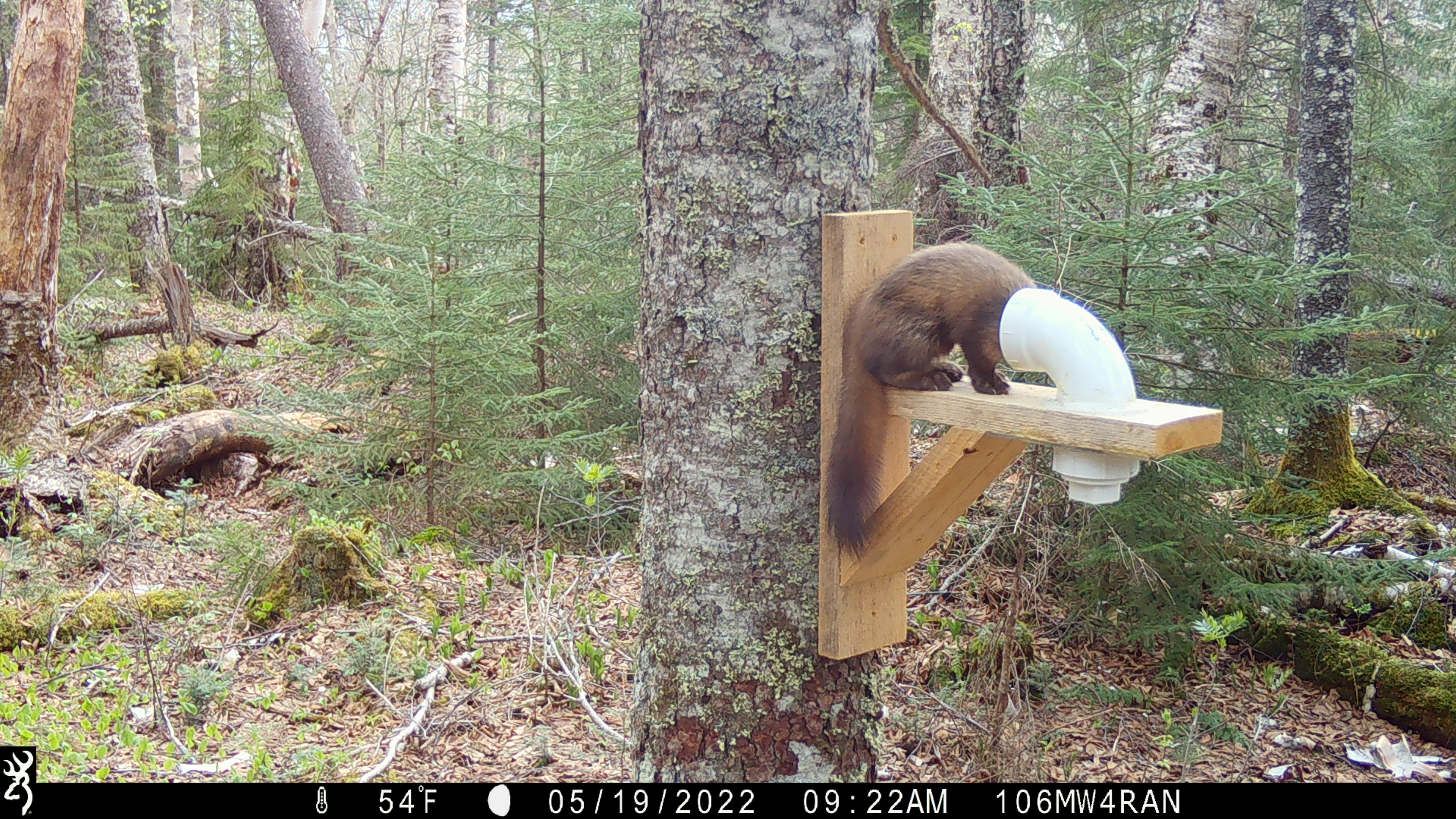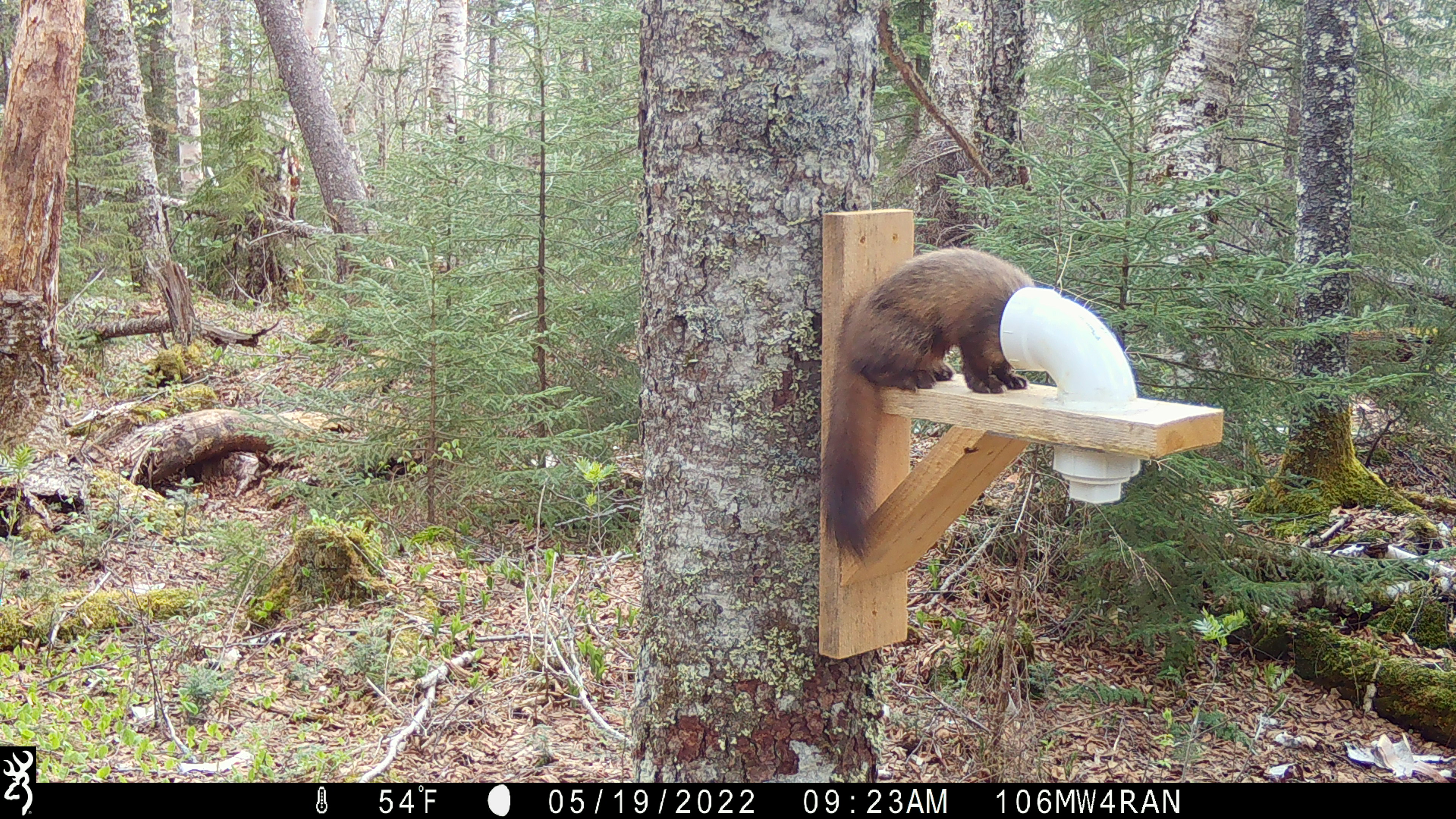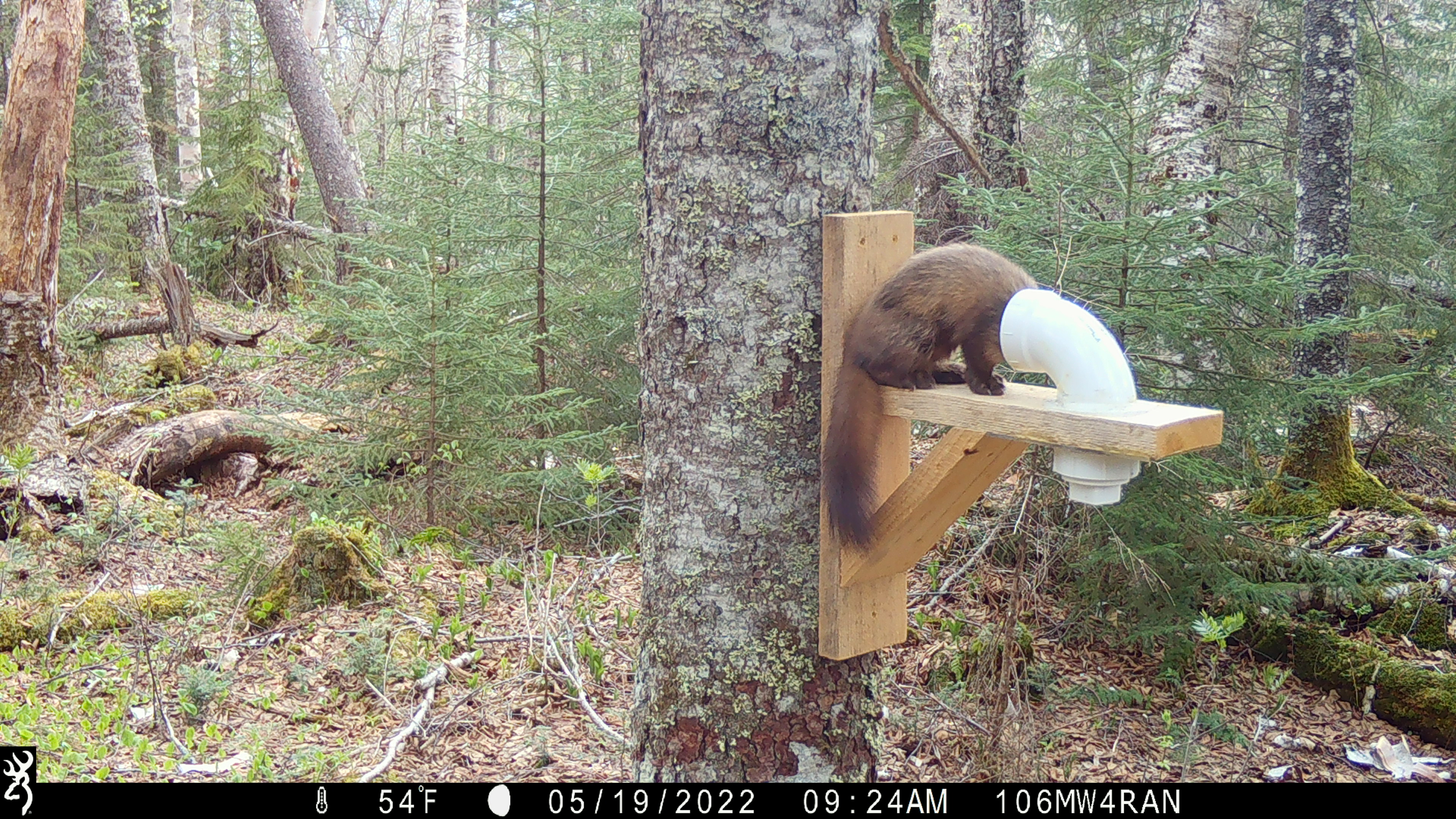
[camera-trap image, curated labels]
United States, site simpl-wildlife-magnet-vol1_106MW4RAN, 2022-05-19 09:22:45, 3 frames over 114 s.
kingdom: Animalia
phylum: Chordata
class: Mammalia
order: Carnivora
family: Mustelidae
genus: Martes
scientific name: Martes americana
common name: american marten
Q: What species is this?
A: American marten (Martes americana).